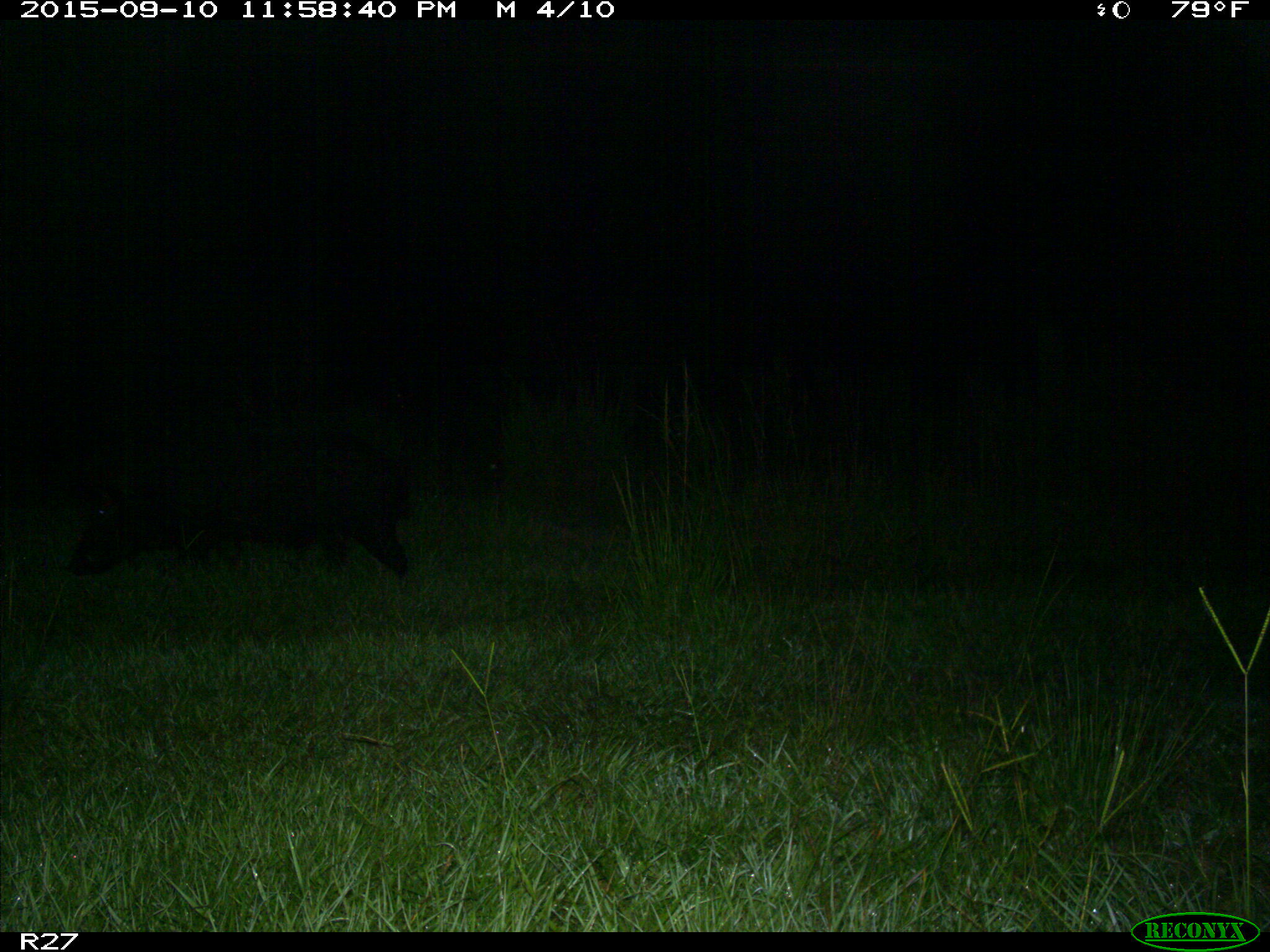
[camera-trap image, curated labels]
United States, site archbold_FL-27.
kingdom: Animalia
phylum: Chordata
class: Mammalia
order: Artiodactyla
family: Suidae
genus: Sus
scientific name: Sus scrofa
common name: wild boar